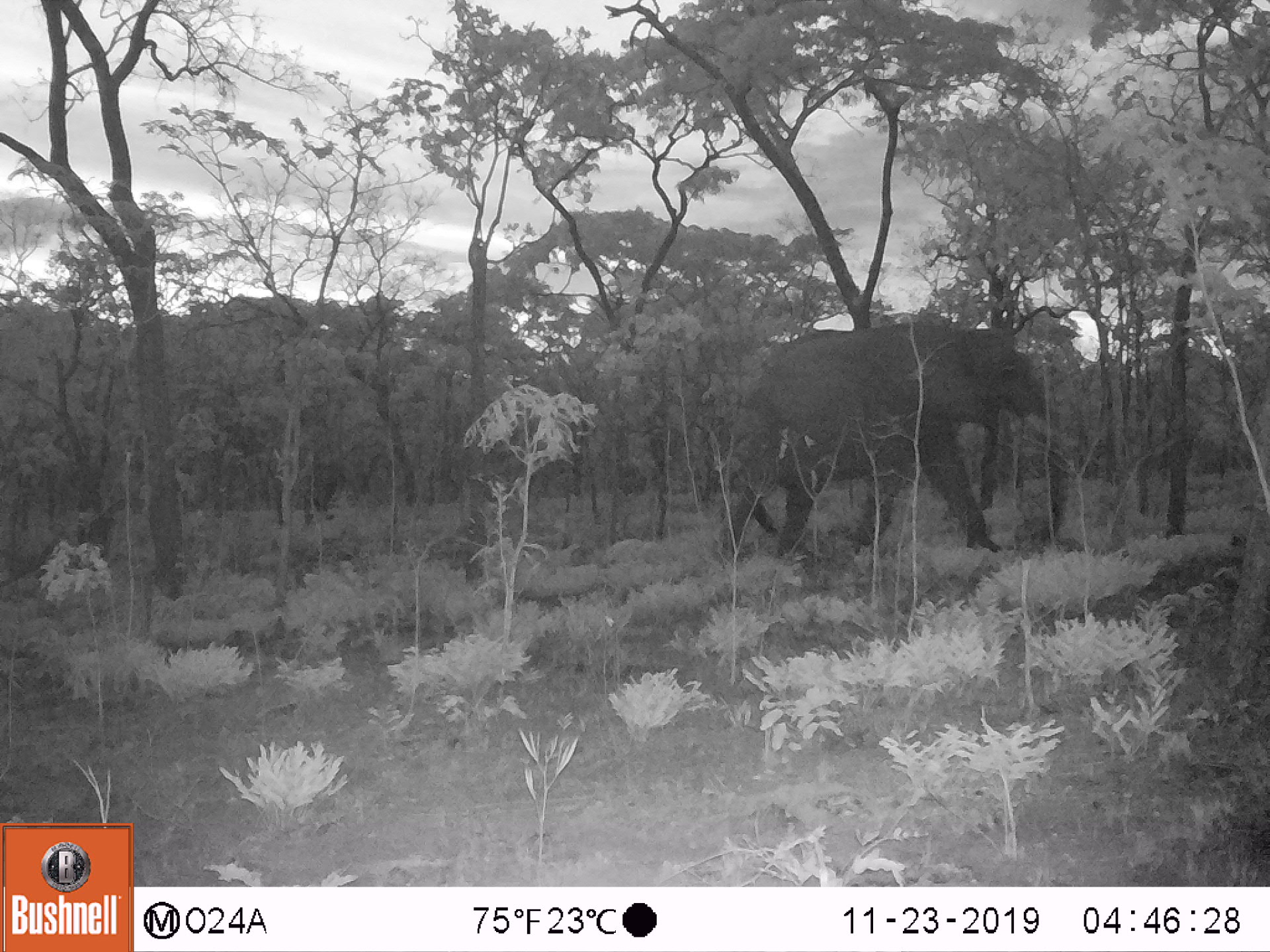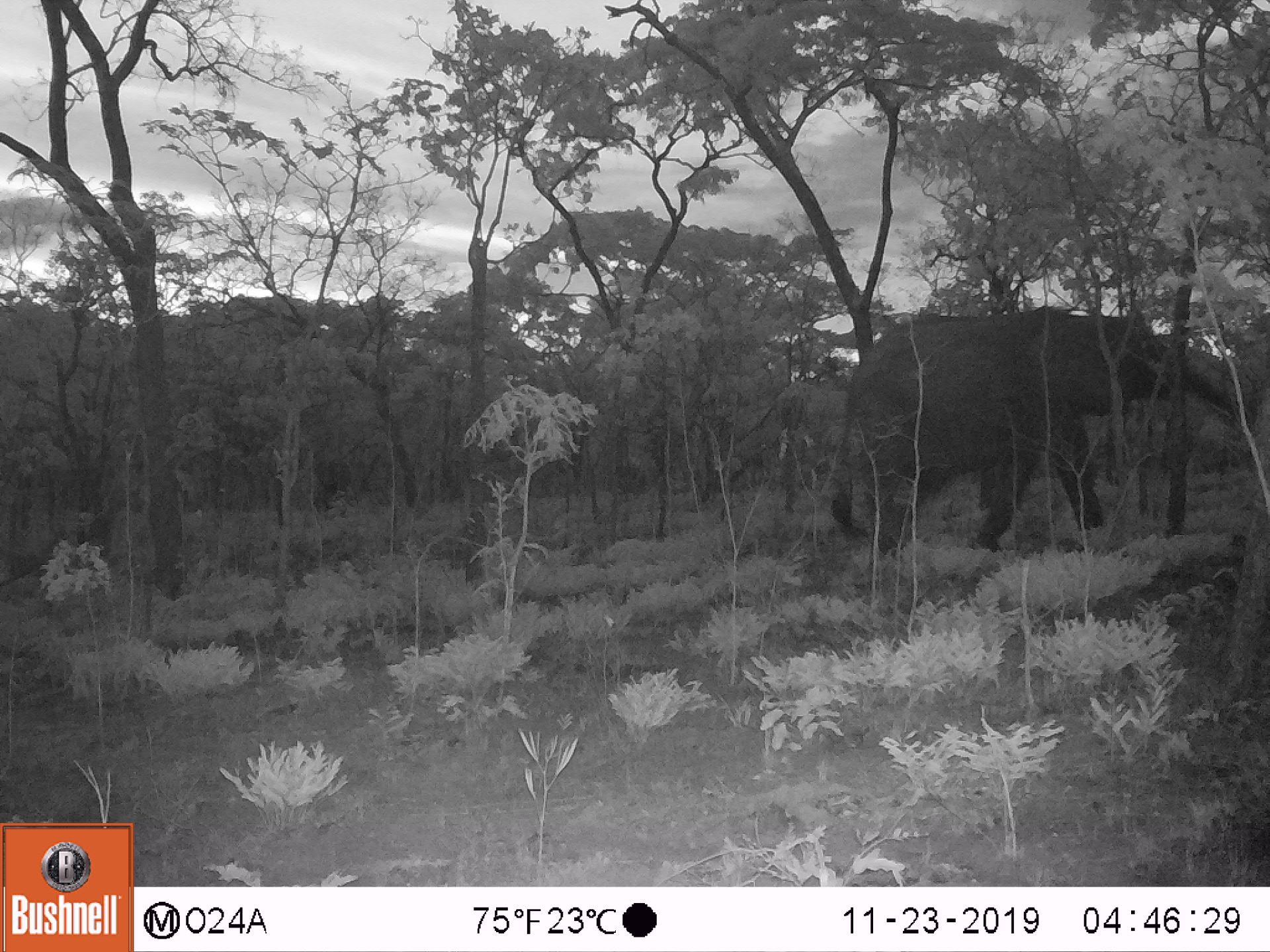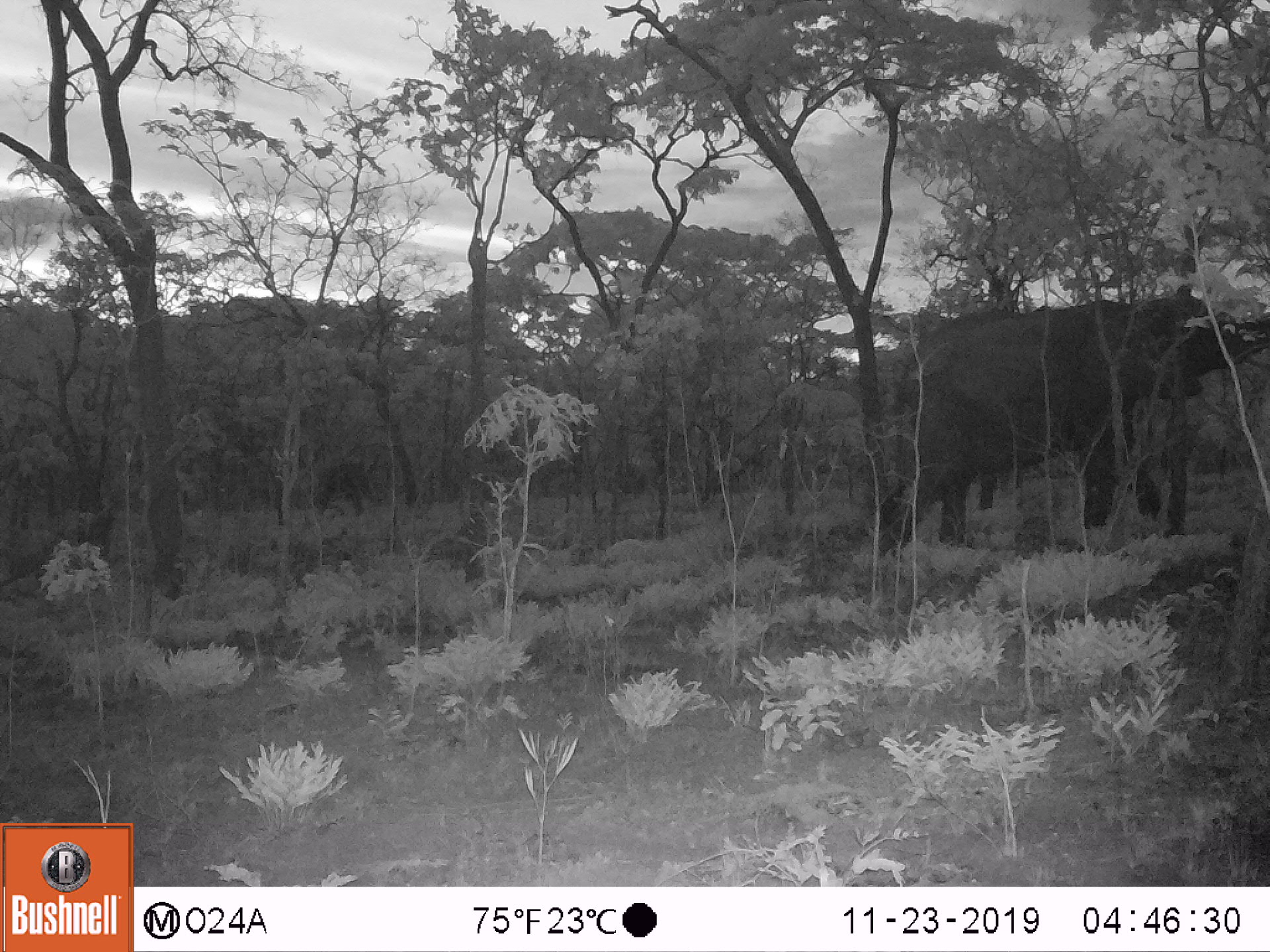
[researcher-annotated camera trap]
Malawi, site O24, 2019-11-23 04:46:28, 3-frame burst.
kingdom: Animalia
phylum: Chordata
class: Mammalia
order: Proboscidea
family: Elephantidae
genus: Loxodonta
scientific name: Loxodonta africana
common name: african savanna elephant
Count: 1.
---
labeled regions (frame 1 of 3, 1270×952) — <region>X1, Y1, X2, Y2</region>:
african savanna elephant: <region>713, 309, 1069, 572</region>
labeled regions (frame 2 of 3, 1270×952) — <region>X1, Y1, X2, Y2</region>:
african savanna elephant: <region>832, 303, 1261, 554</region>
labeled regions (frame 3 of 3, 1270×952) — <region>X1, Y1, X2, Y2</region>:
african savanna elephant: <region>868, 290, 1262, 562</region>